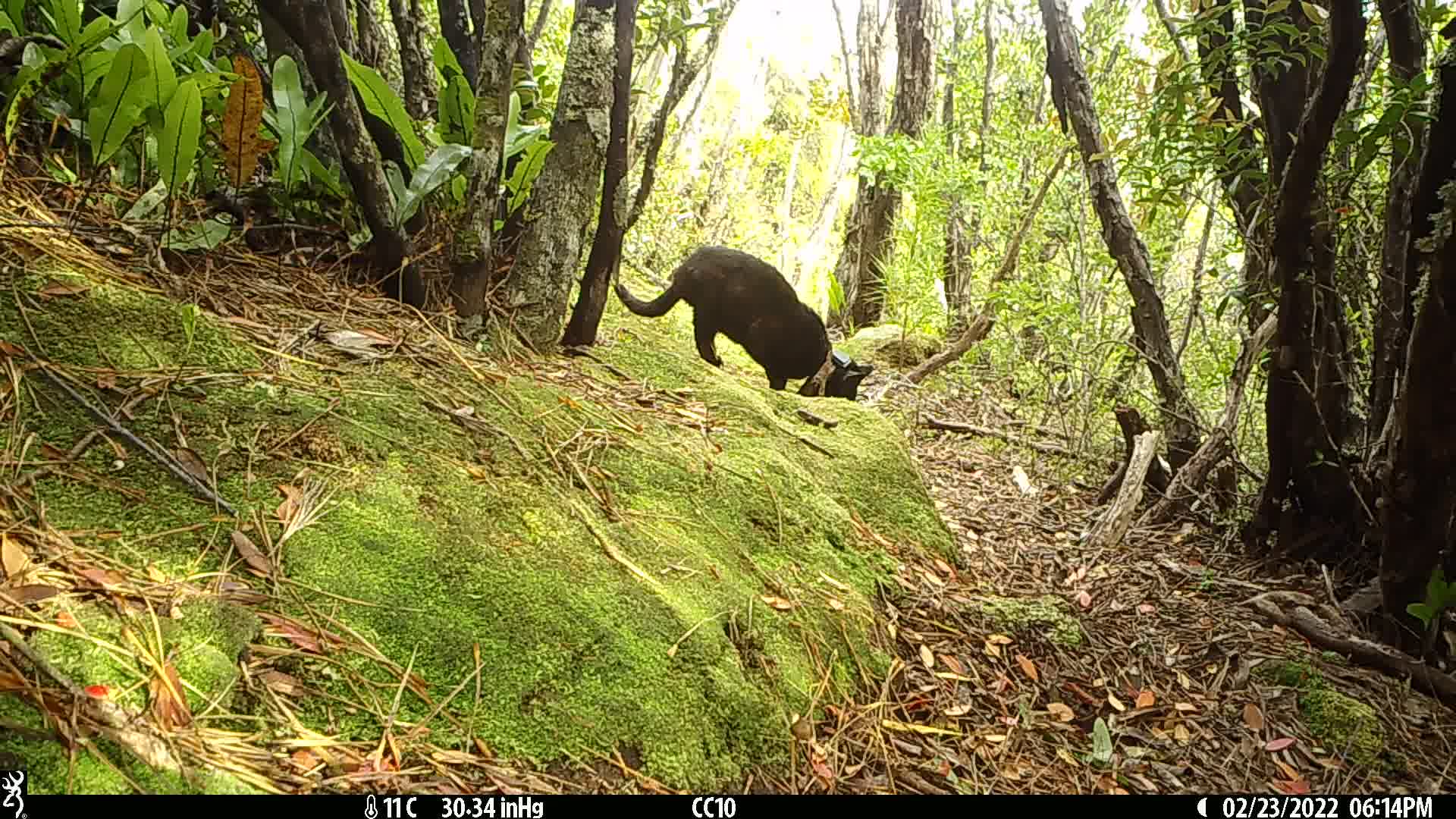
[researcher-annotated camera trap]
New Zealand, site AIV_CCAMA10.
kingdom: Animalia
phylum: Chordata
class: Mammalia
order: Carnivora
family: Felidae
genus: Felis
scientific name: Felis catus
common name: domestic cat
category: cat